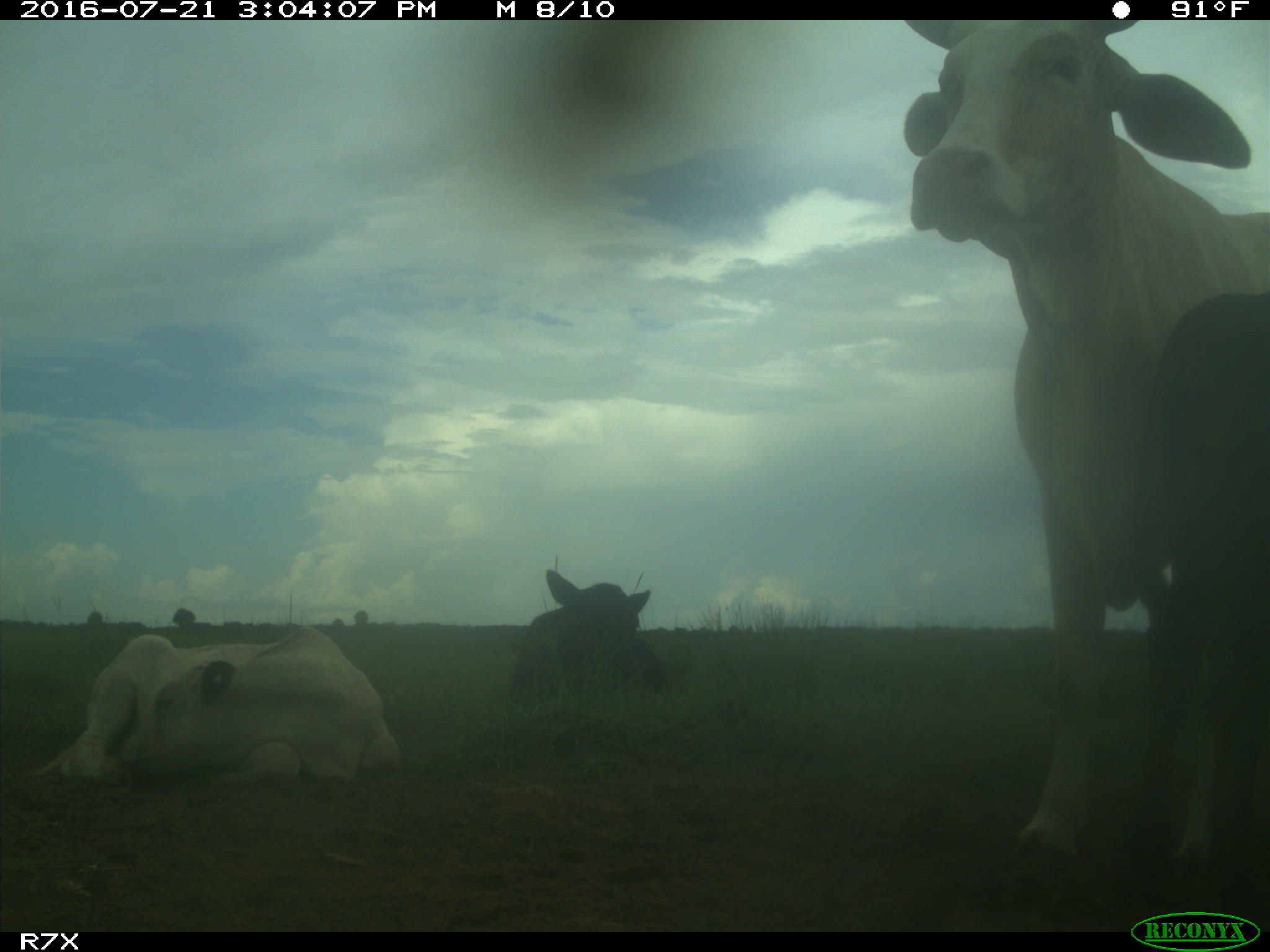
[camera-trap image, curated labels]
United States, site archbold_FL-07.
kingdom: Animalia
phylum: Chordata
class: Mammalia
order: Artiodactyla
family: Bovidae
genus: Bos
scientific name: Bos taurus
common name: domestic cow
Bos taurus (domestic cow).